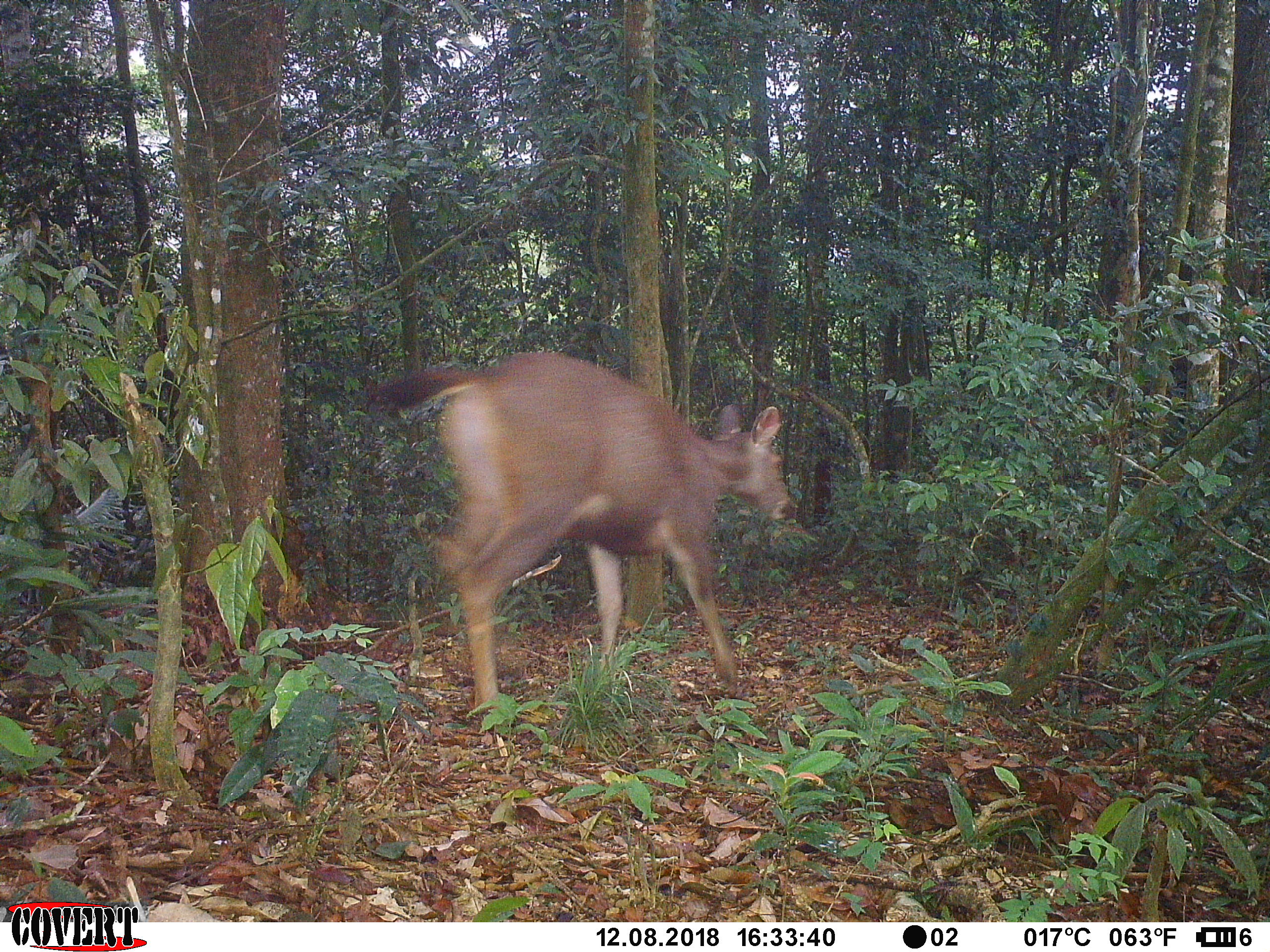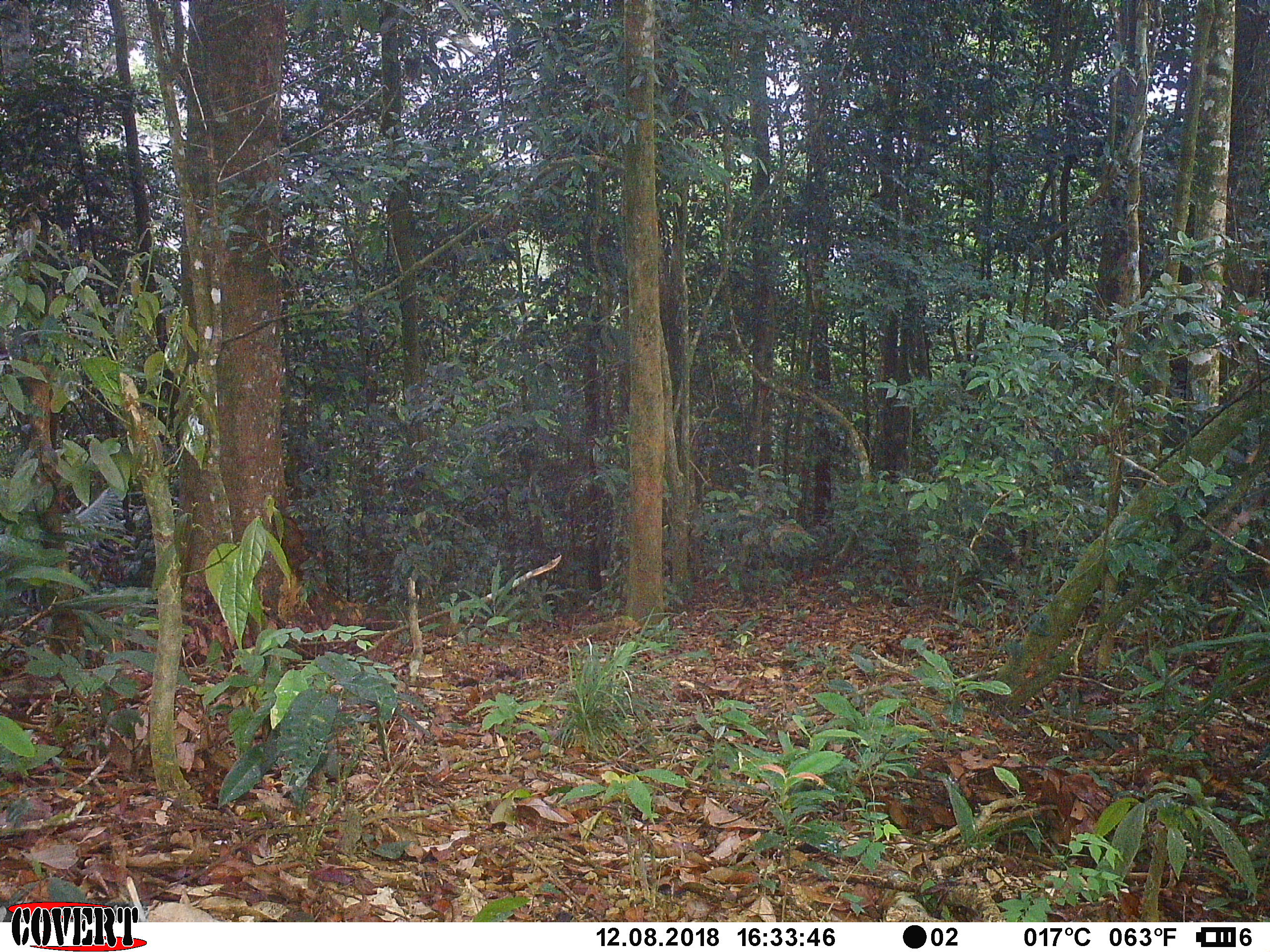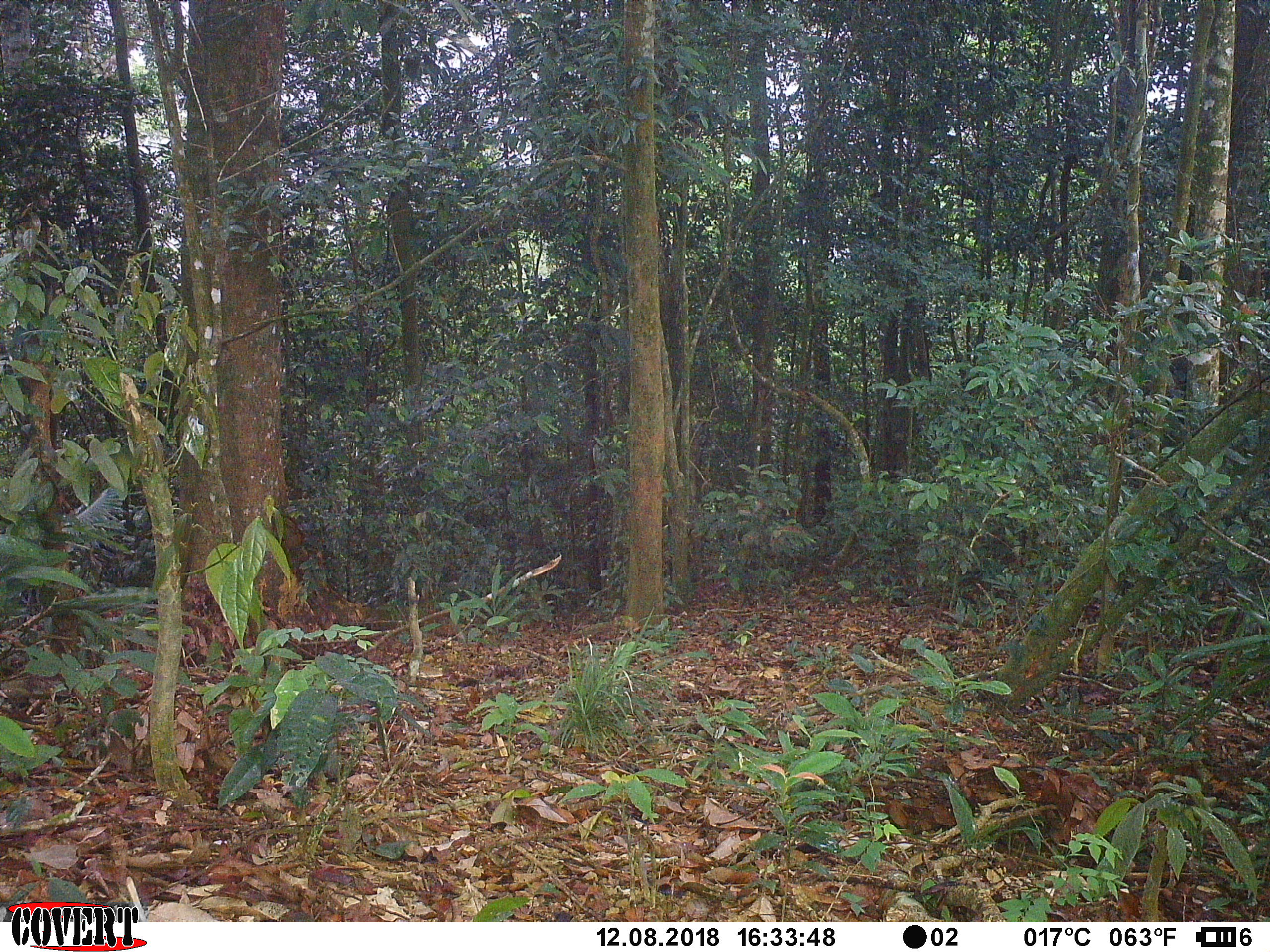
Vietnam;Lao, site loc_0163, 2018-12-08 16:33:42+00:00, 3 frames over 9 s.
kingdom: Animalia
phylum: Chordata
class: Mammalia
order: Artiodactyla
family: Cervidae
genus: Rusa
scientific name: Rusa unicolor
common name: sambar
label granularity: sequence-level